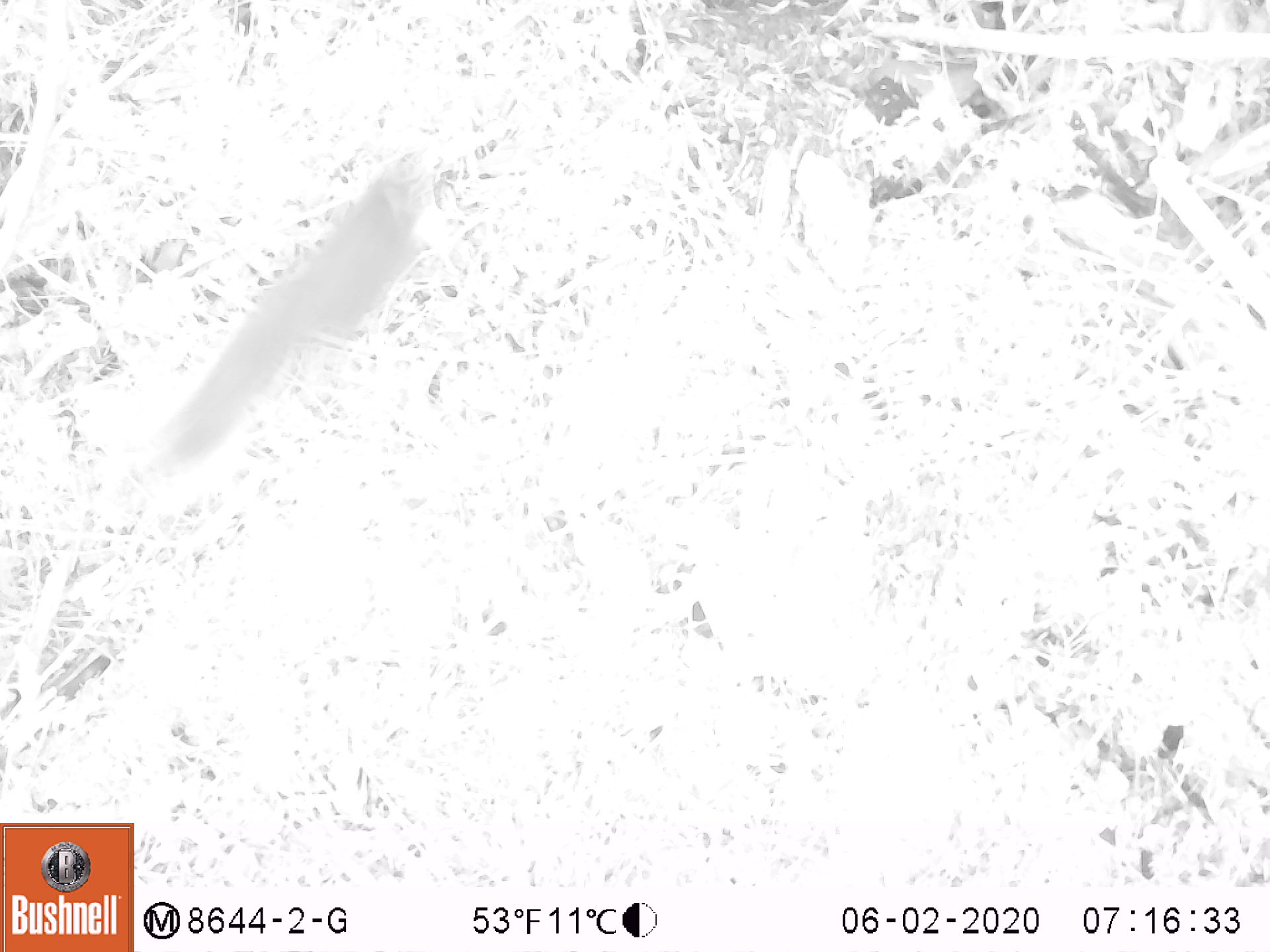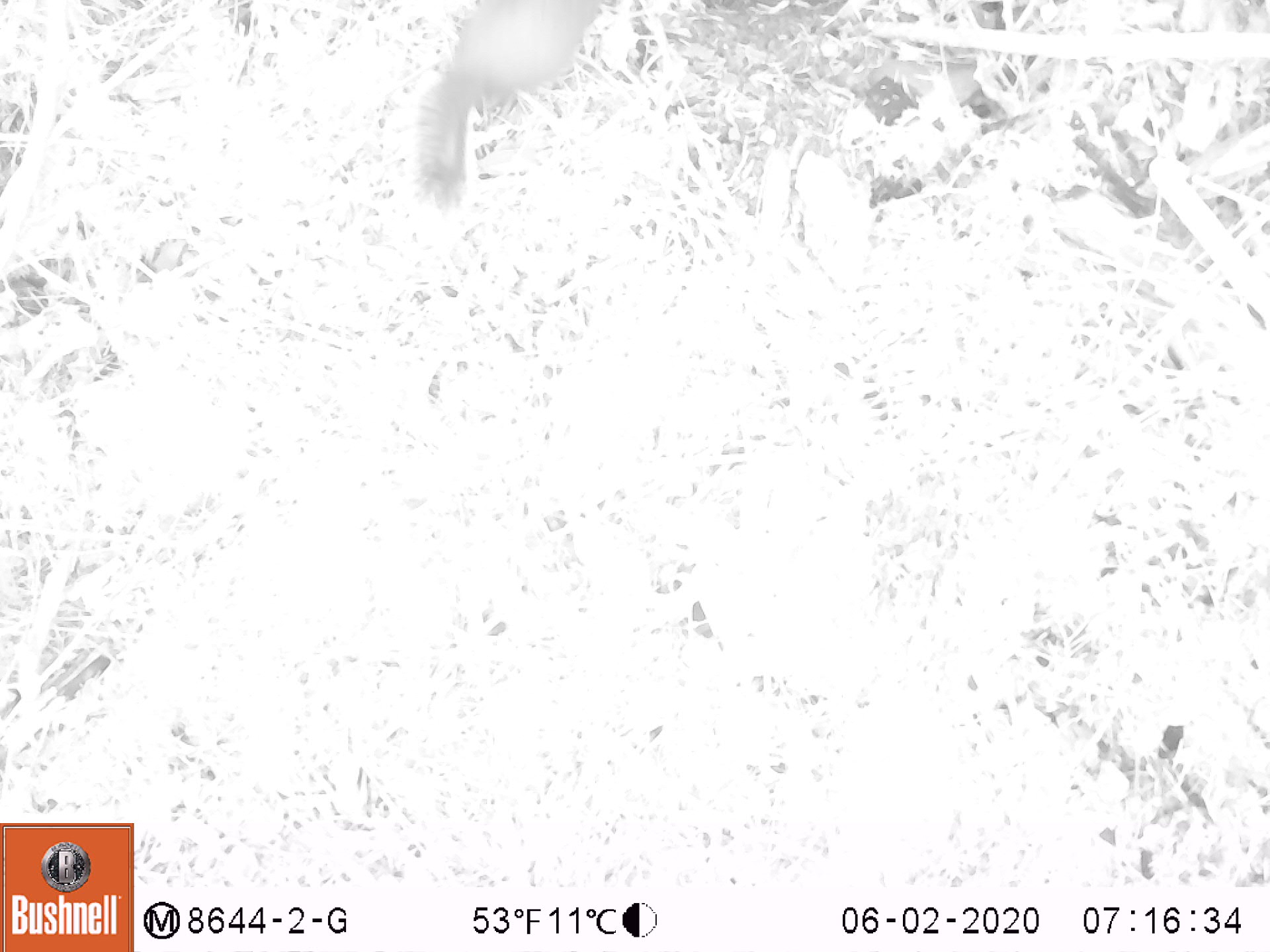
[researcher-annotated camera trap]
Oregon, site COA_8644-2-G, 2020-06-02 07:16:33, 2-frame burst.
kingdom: Animalia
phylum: Chordata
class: Mammalia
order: Rodentia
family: Sciuridae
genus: Tamiasciurus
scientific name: Tamiasciurus douglasii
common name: douglas squirrel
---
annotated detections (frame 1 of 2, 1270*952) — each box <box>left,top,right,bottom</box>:
douglas squirrel: <box>161,148,441,455</box>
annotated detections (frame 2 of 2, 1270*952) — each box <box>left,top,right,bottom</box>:
douglas squirrel: <box>400,2,603,218</box>